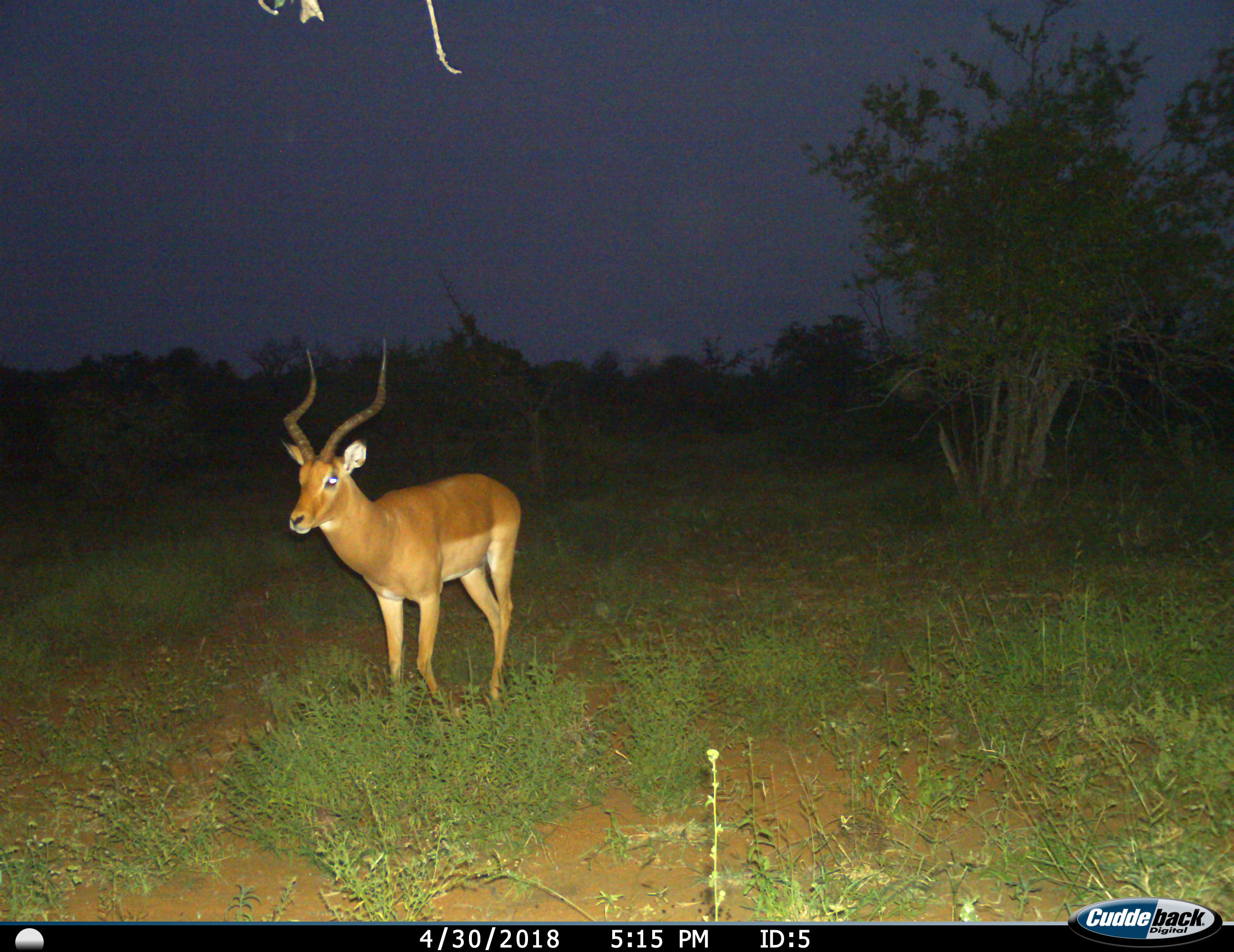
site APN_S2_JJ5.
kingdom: Animalia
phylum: Chordata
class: Mammalia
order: Artiodactyla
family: Bovidae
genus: Aepyceros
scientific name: Aepyceros melampus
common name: impala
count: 1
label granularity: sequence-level